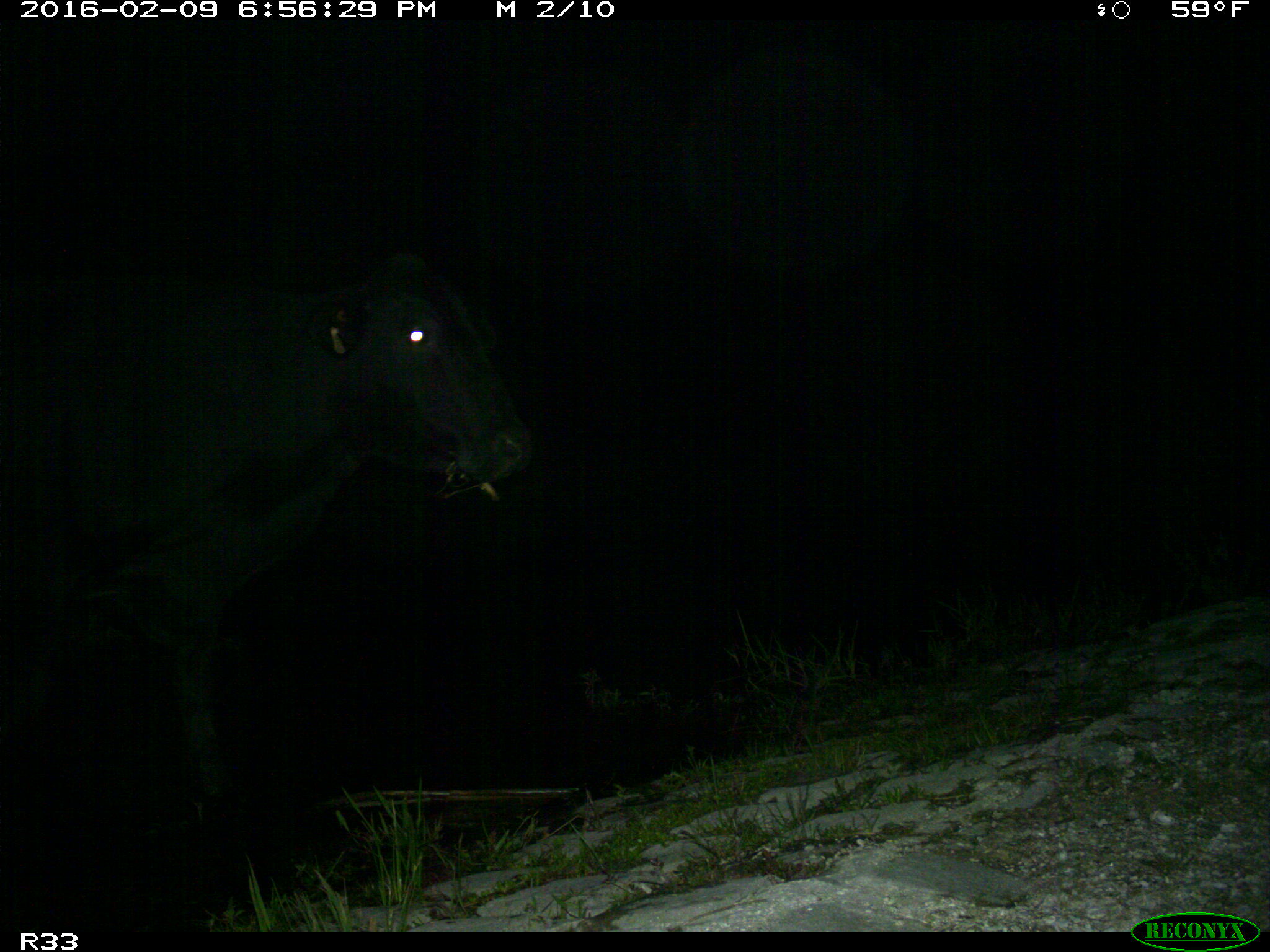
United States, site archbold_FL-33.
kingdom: Animalia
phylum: Chordata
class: Mammalia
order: Artiodactyla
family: Bovidae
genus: Bos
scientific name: Bos taurus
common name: domestic cow